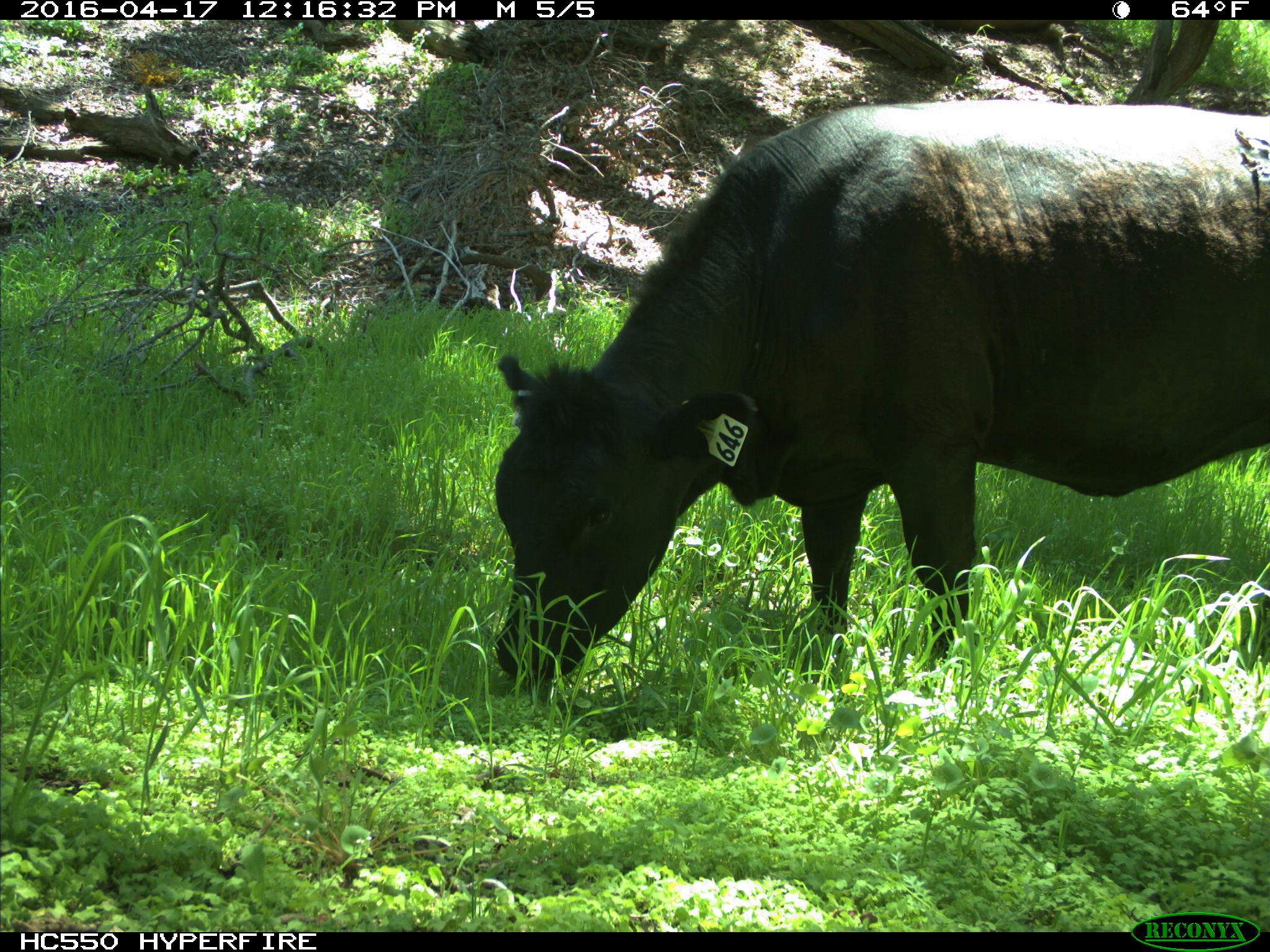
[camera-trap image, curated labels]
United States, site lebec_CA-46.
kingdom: Animalia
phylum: Chordata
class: Mammalia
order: Artiodactyla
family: Bovidae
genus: Bos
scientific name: Bos taurus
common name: domestic cow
Bos taurus (domestic cow).